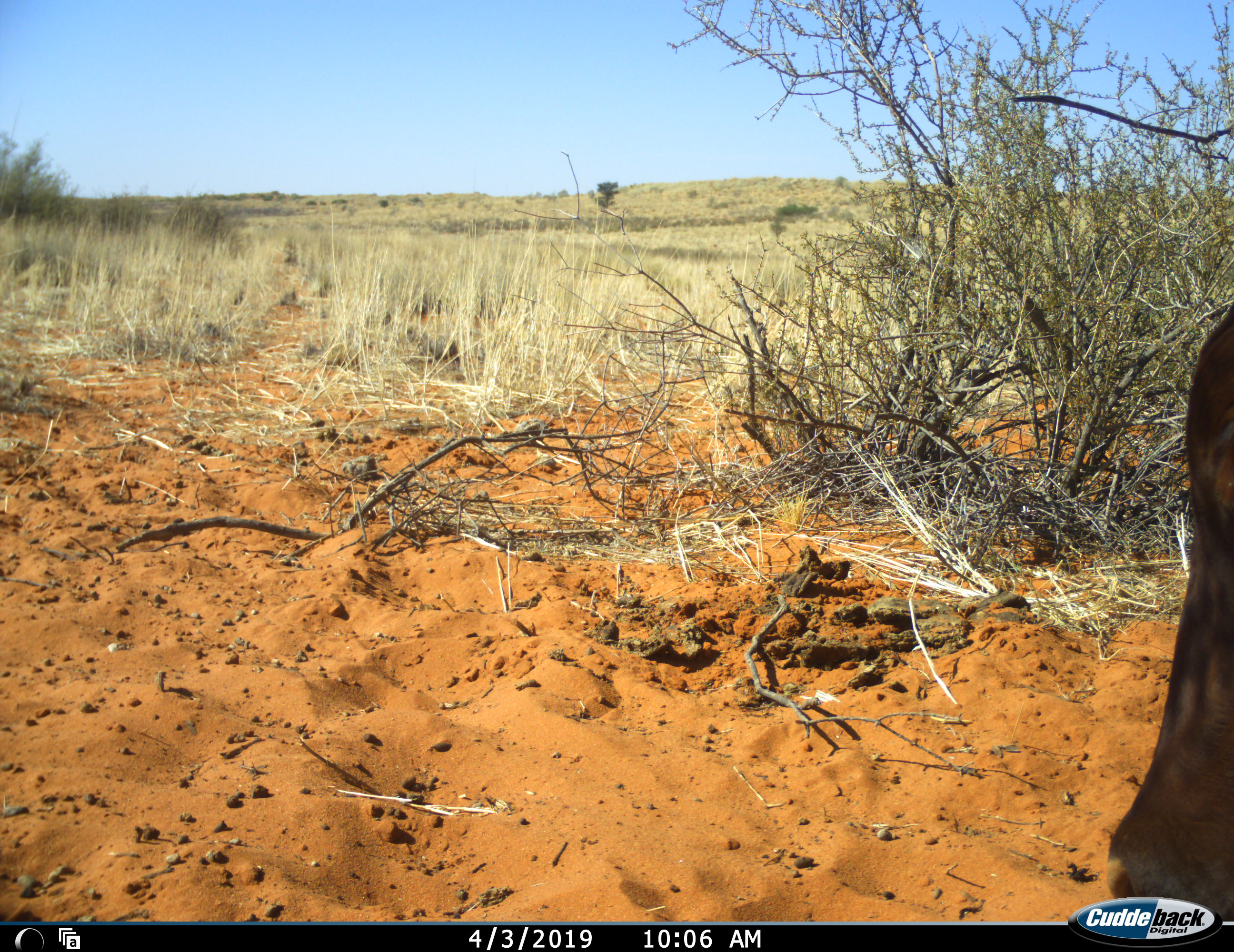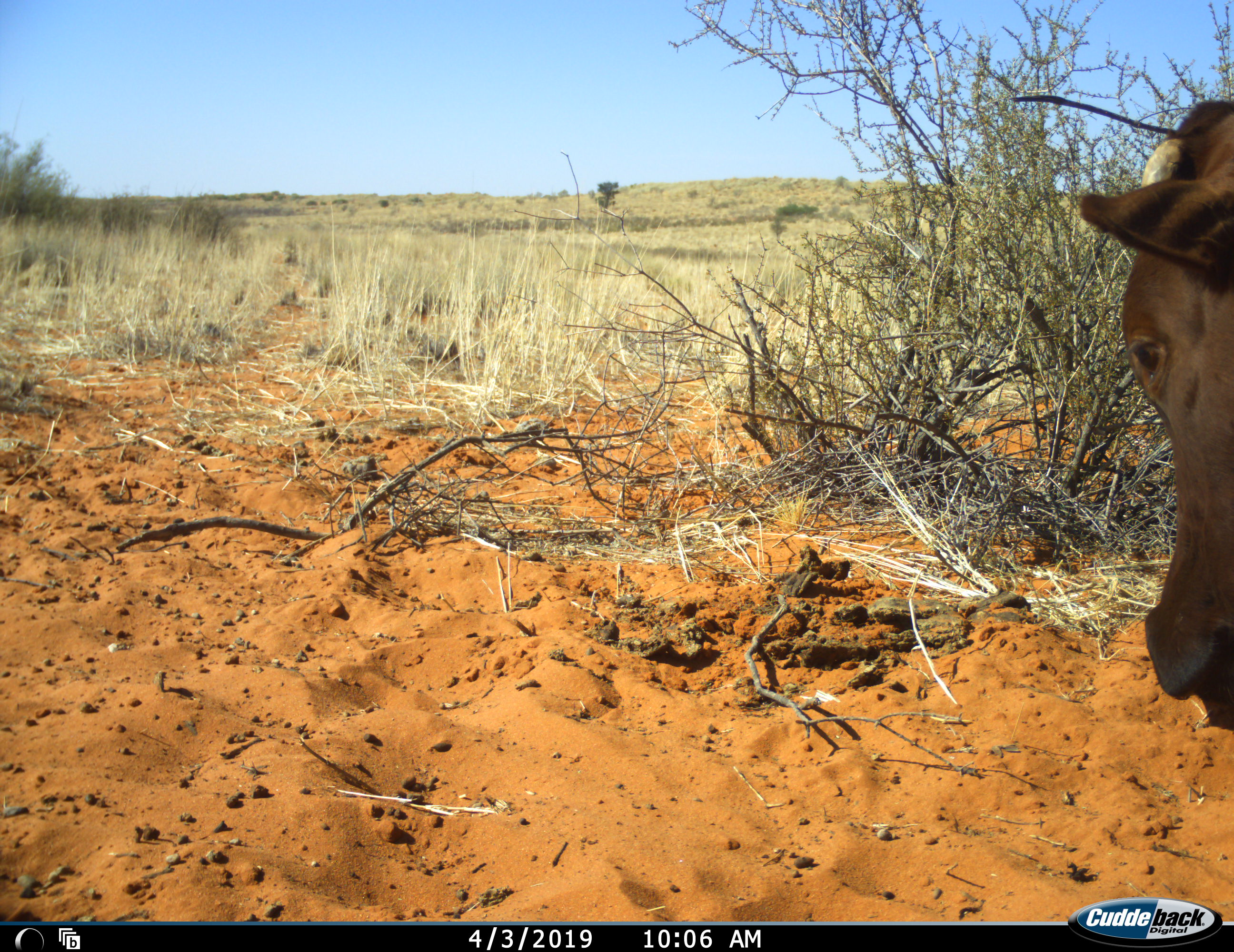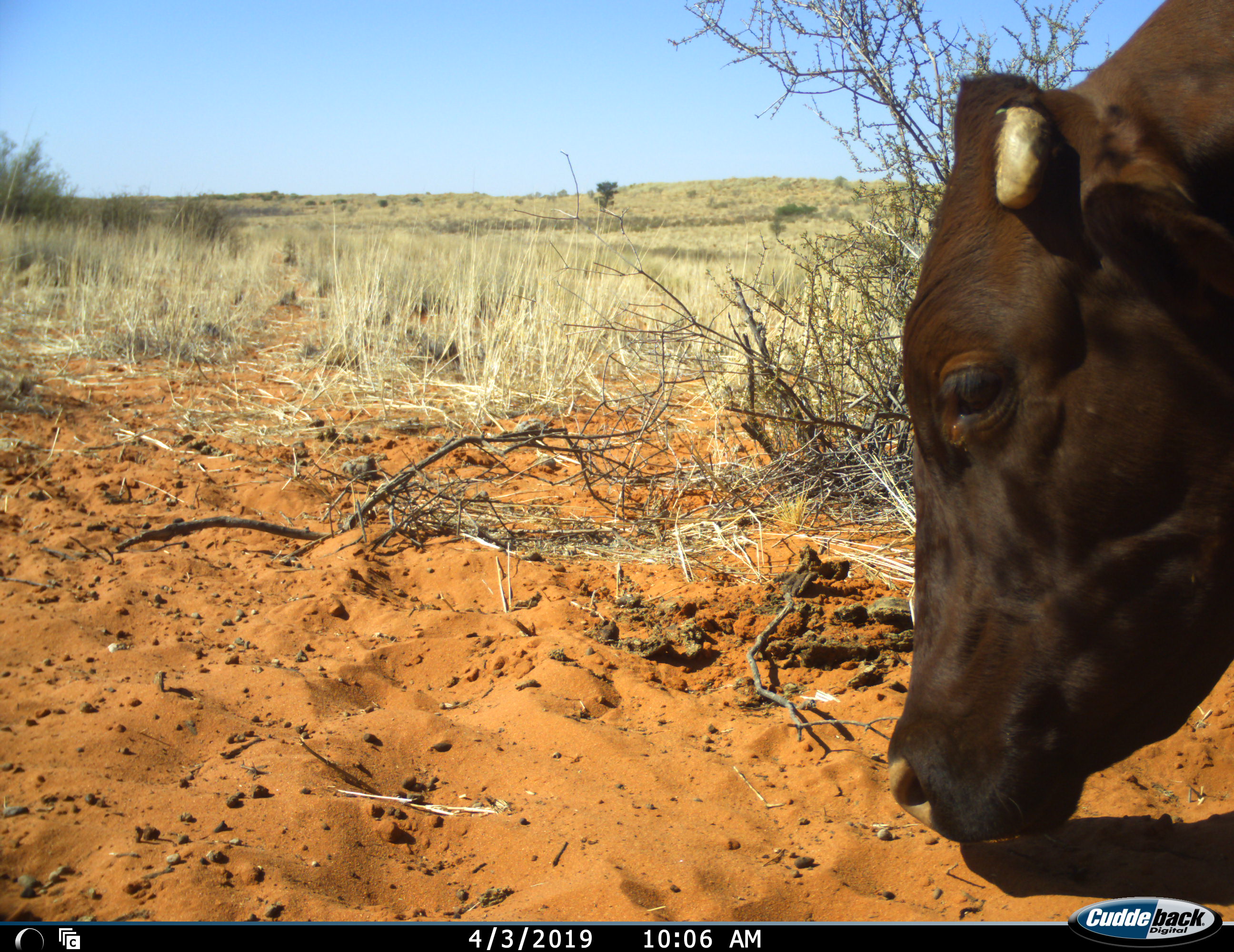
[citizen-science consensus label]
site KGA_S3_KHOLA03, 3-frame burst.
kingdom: Animalia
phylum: Chordata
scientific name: Vertebrata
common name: domestic animal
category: domesticanimal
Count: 1.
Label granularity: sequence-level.